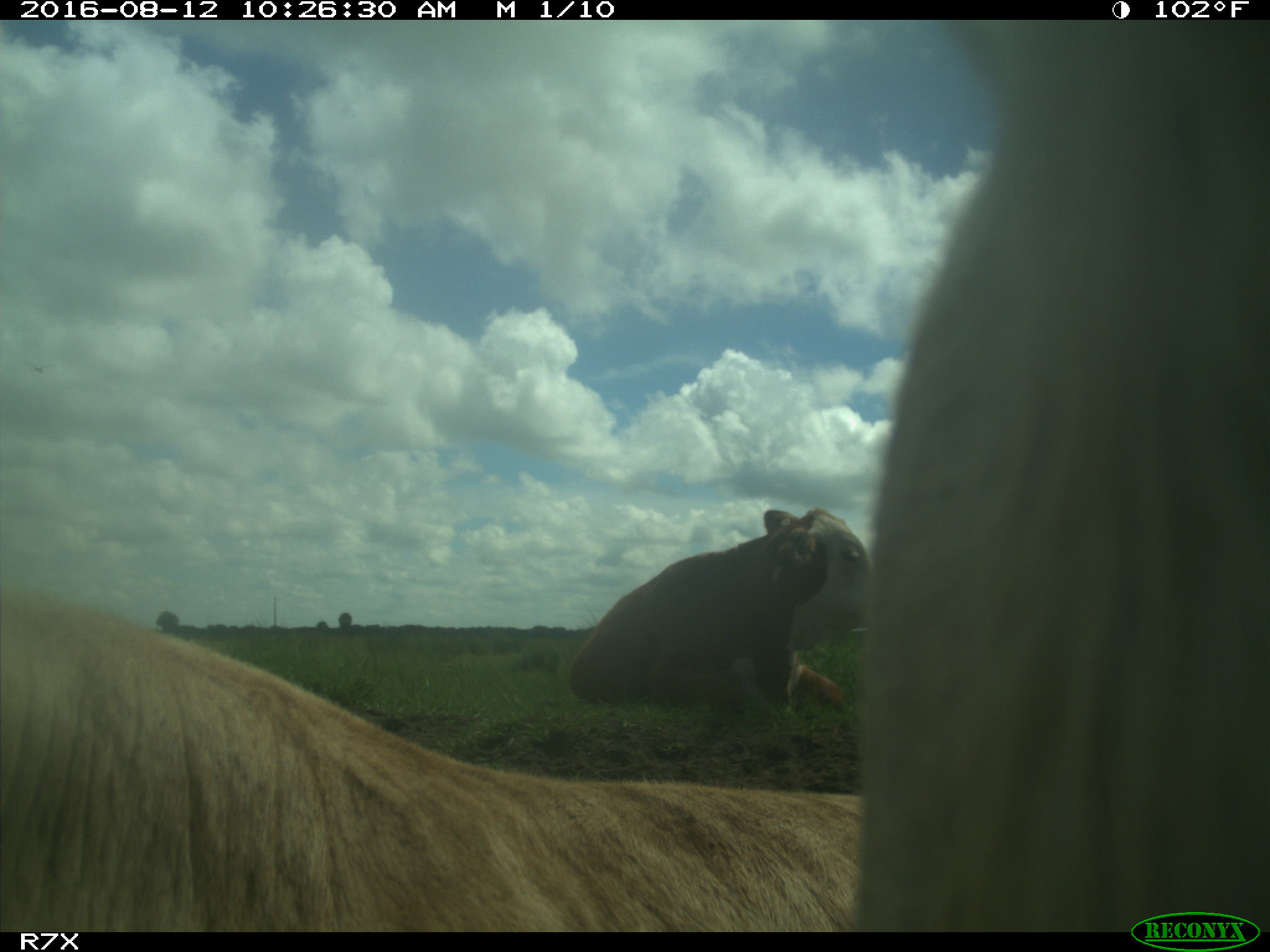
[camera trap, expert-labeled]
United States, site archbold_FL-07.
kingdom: Animalia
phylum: Chordata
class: Mammalia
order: Artiodactyla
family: Bovidae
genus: Bos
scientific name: Bos taurus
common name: domestic cow